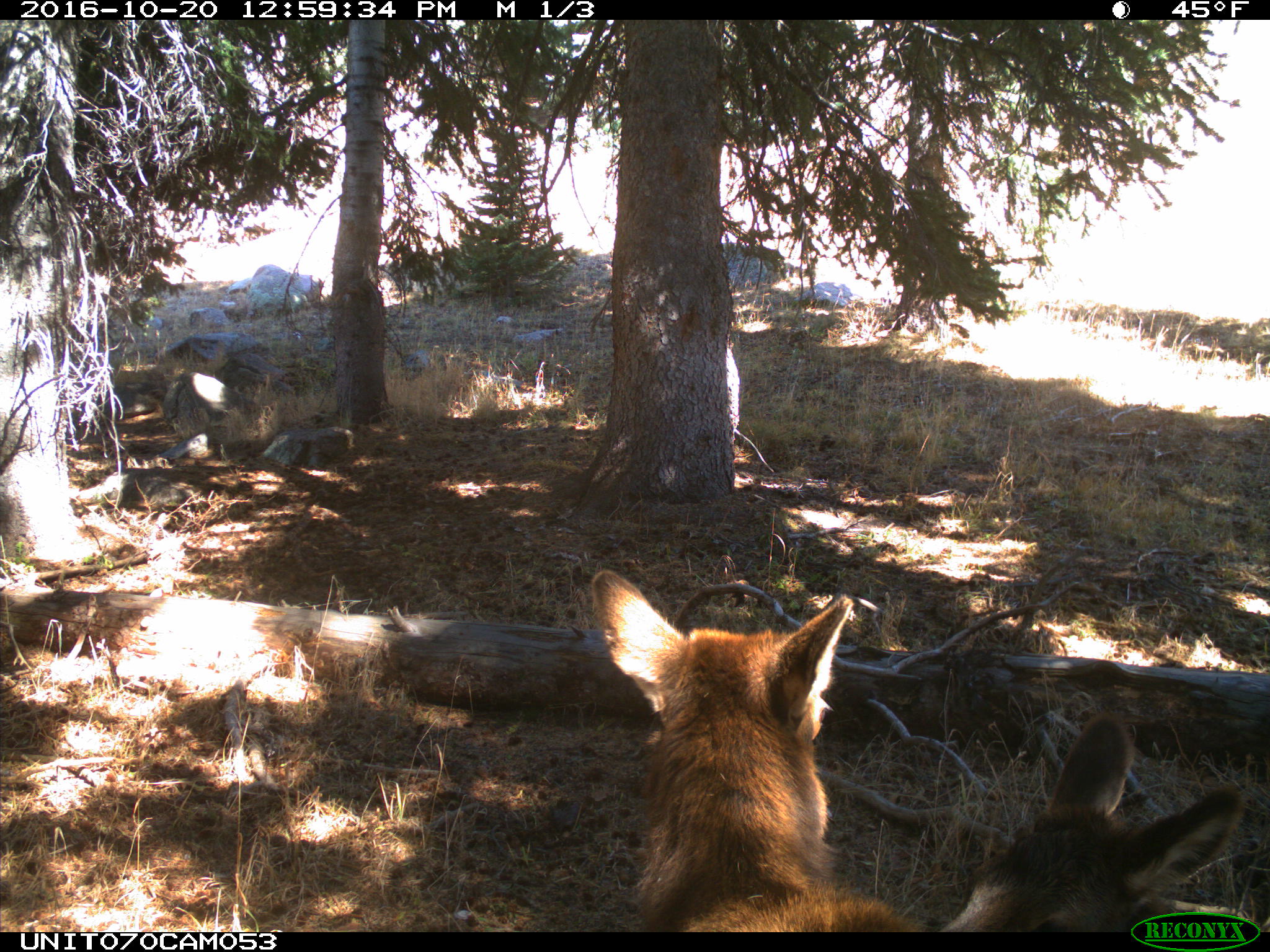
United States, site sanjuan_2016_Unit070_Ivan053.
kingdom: Animalia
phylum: Chordata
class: Mammalia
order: Artiodactyla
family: Cervidae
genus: Cervus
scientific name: Cervus elaphus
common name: red deer